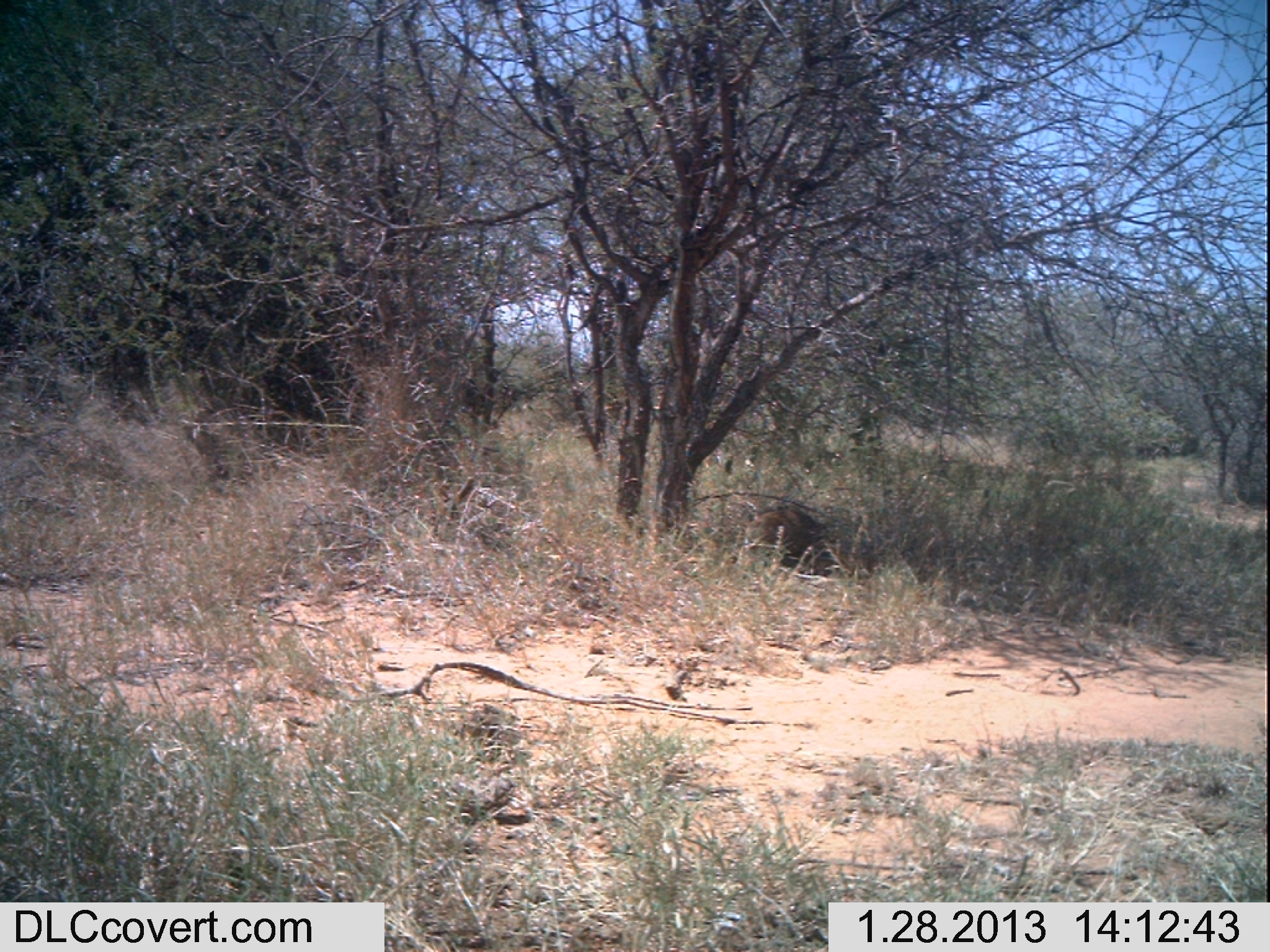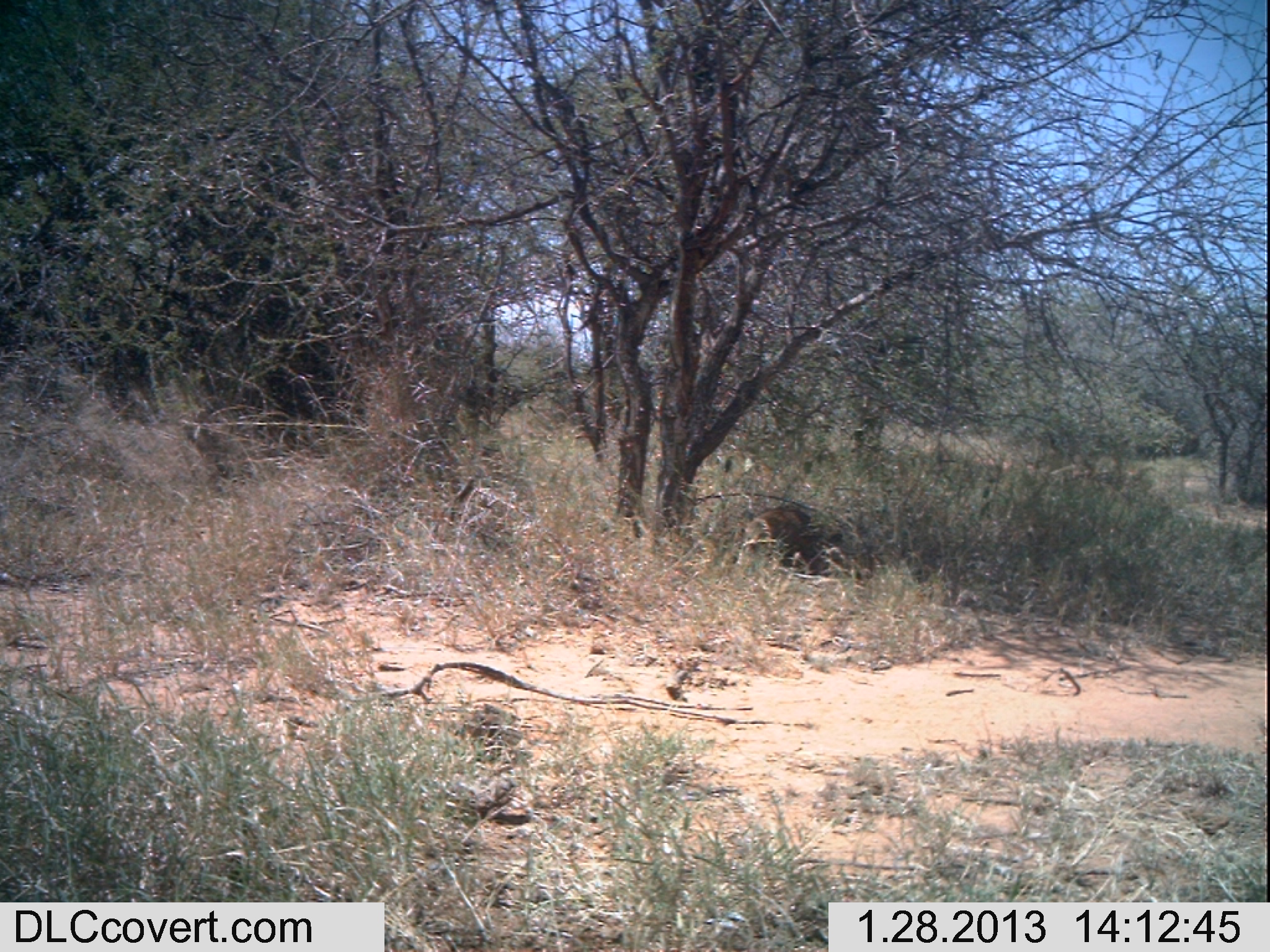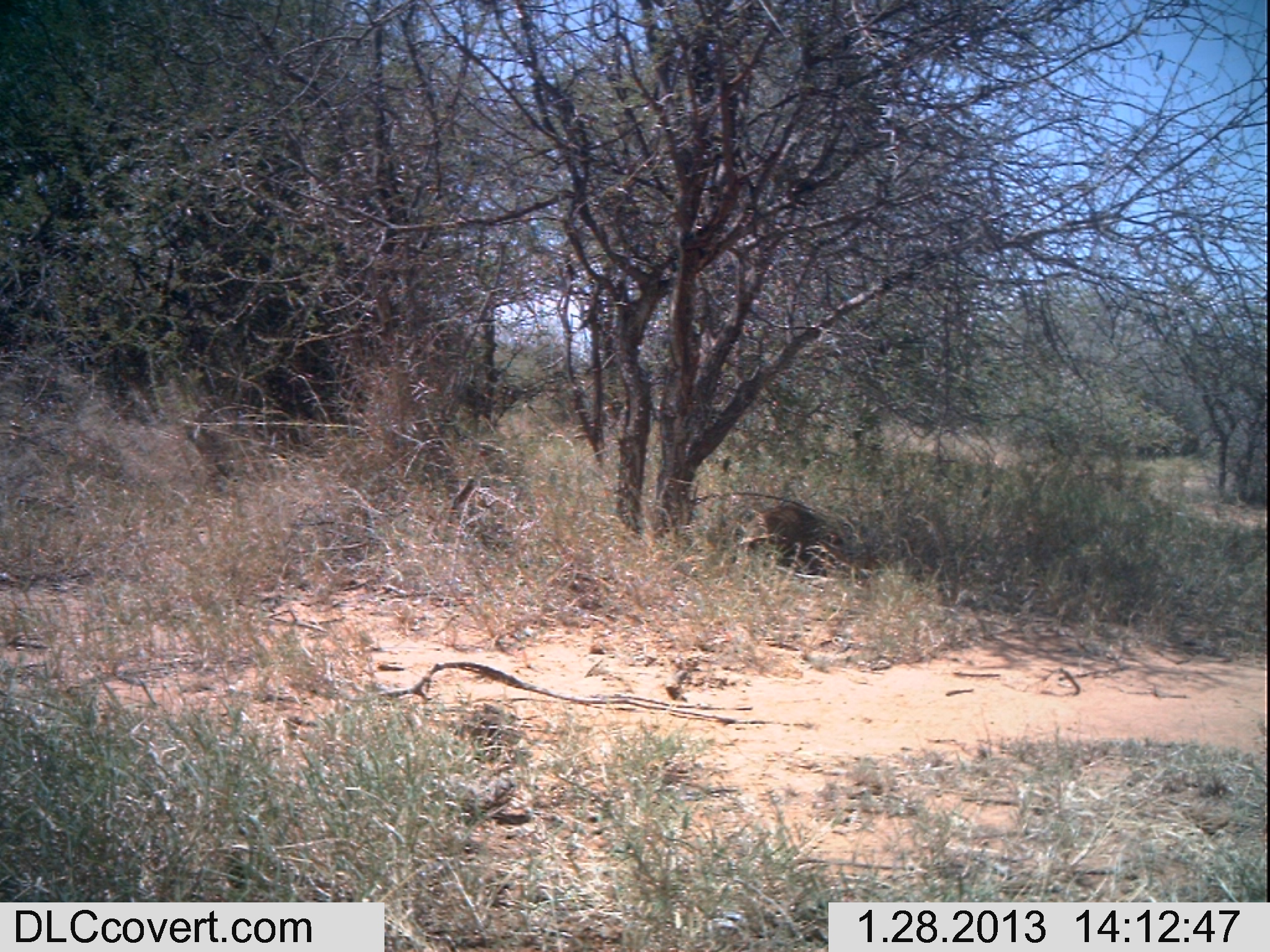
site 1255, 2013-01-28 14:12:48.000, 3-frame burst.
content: unidentified animal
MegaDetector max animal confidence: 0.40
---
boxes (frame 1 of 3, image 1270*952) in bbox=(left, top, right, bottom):
unknown: bbox=(742, 503, 841, 576)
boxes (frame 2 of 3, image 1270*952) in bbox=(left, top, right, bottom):
unknown: bbox=(740, 504, 830, 572)